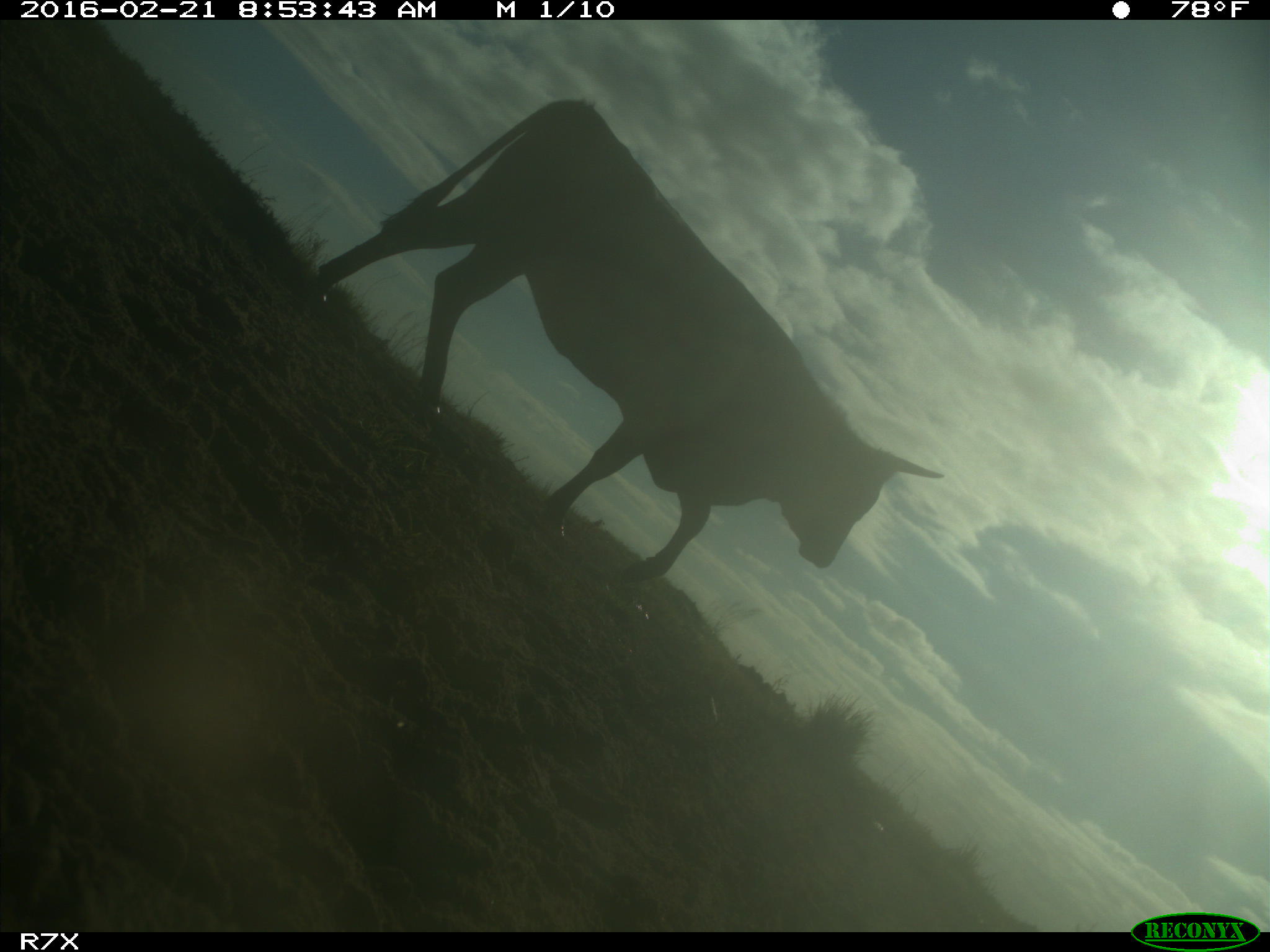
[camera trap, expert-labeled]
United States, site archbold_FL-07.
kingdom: Animalia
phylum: Chordata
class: Mammalia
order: Artiodactyla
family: Bovidae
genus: Bos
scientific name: Bos taurus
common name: domestic cow